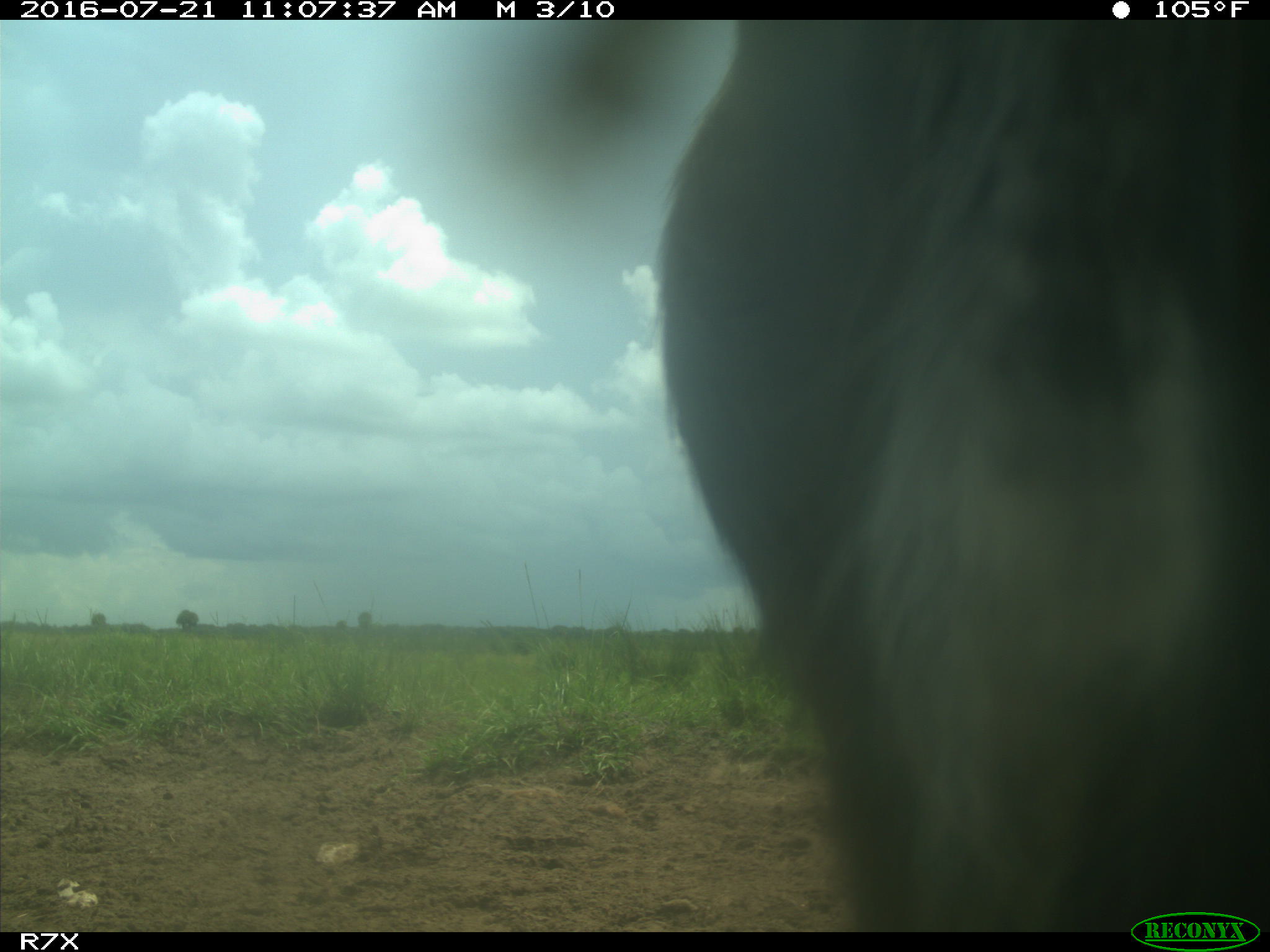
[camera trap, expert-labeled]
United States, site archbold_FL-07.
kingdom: Animalia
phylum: Chordata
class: Mammalia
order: Artiodactyla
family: Bovidae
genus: Bos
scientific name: Bos taurus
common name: domestic cow